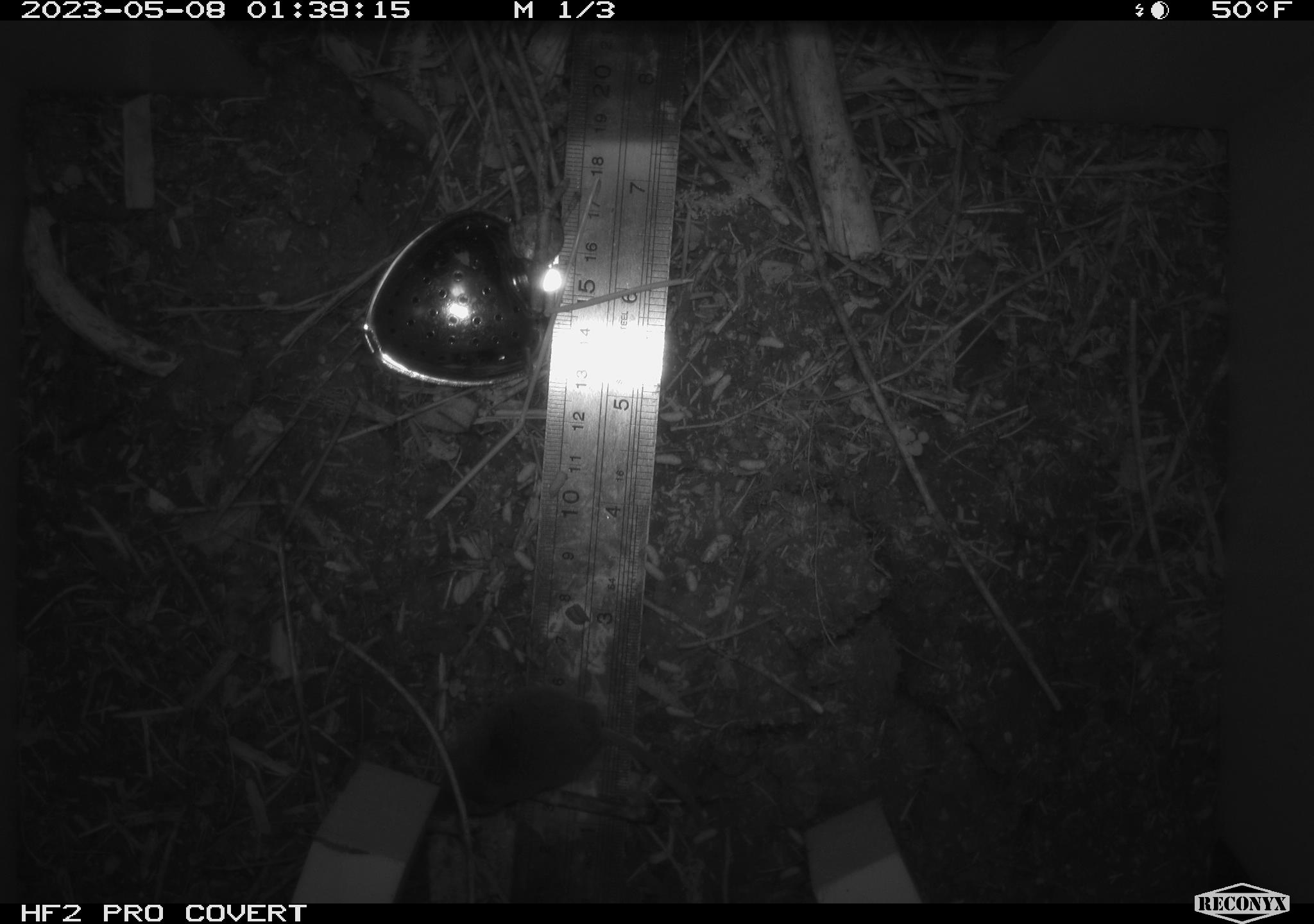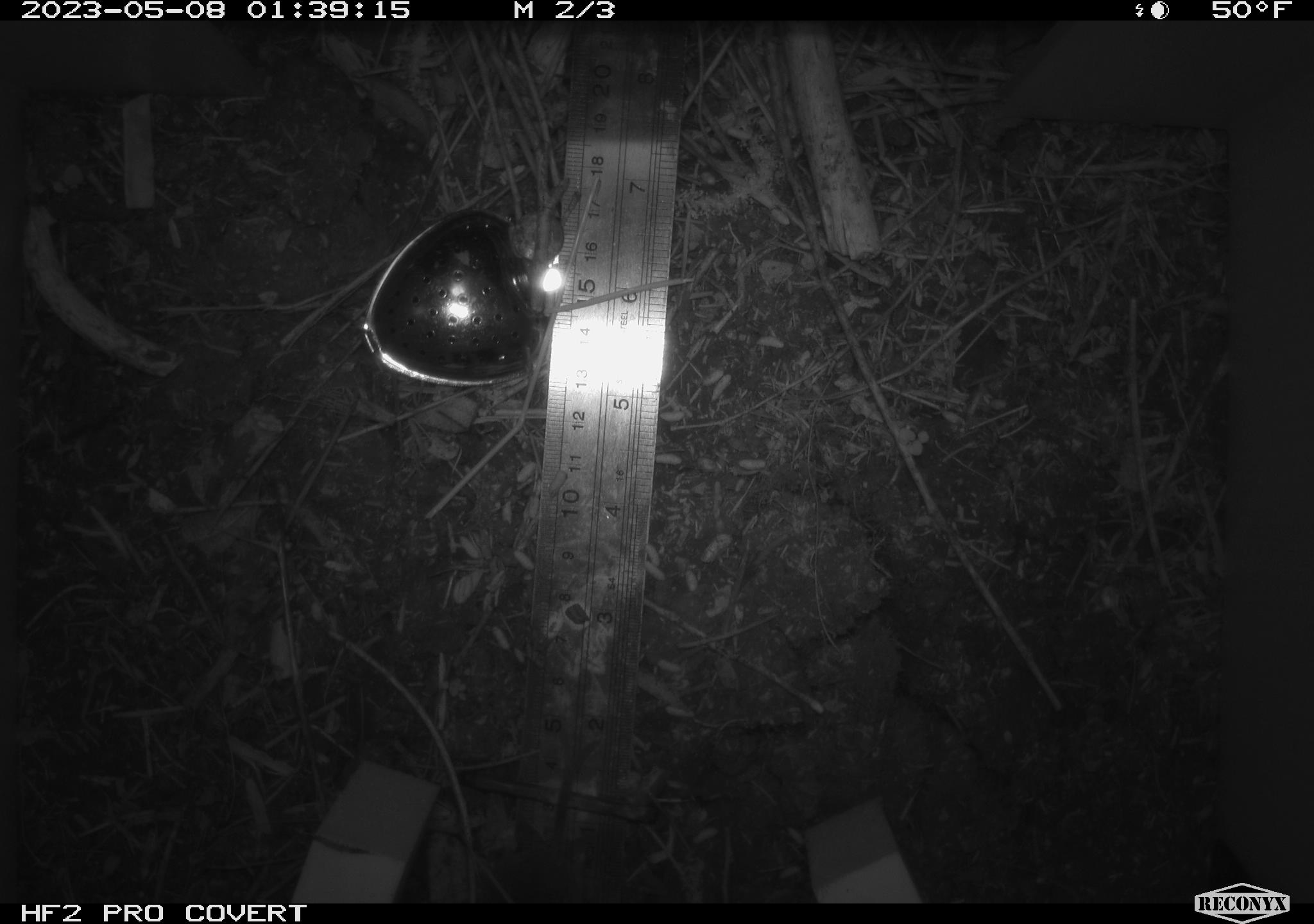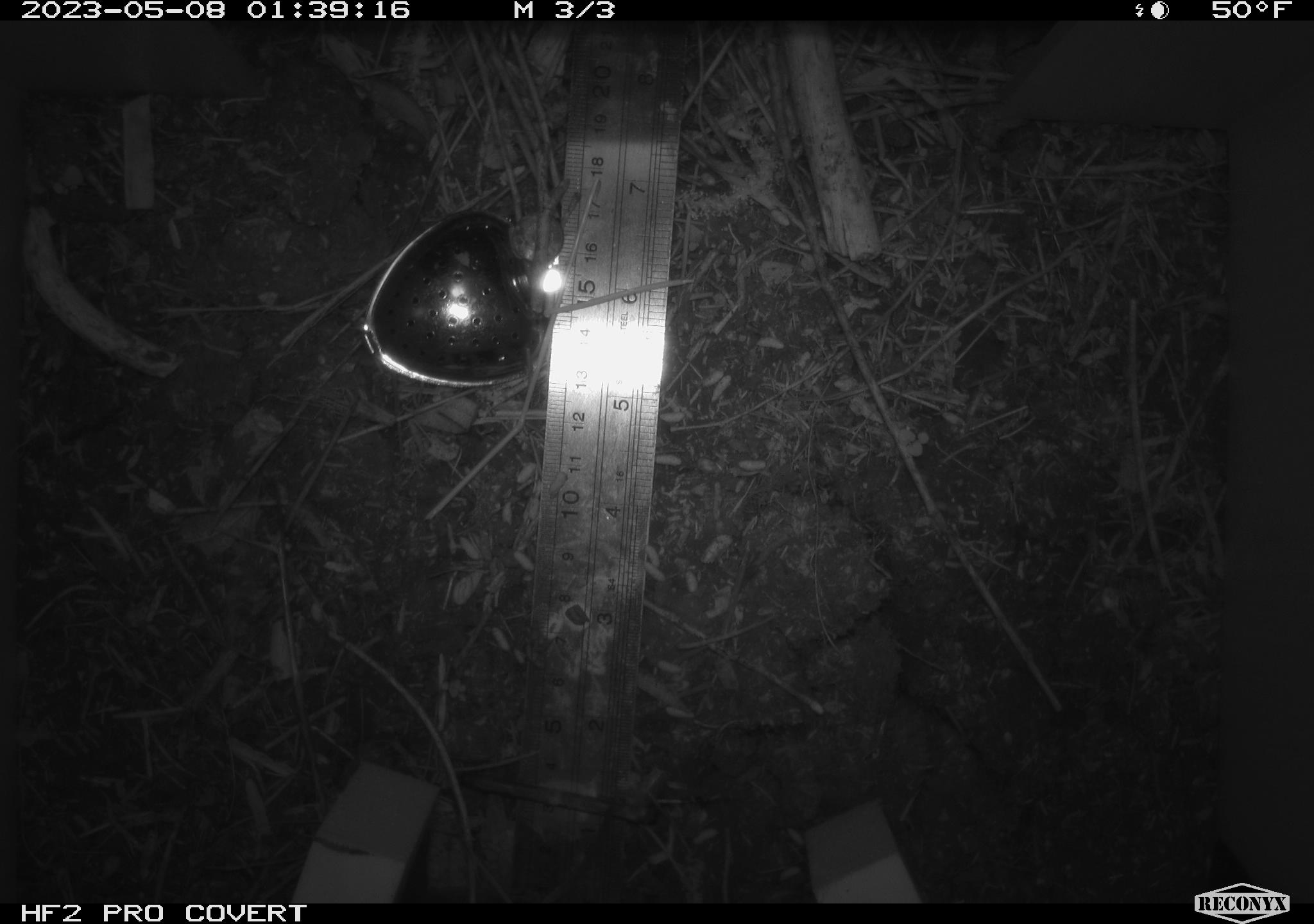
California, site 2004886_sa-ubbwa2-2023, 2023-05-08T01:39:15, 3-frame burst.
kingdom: Animalia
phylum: Chordata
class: Mammalia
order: Eulipotyphla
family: Soricidae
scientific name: Soricidae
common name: shrews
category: soricidae family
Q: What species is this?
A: Soricidae family (shrews) (Soricidae).